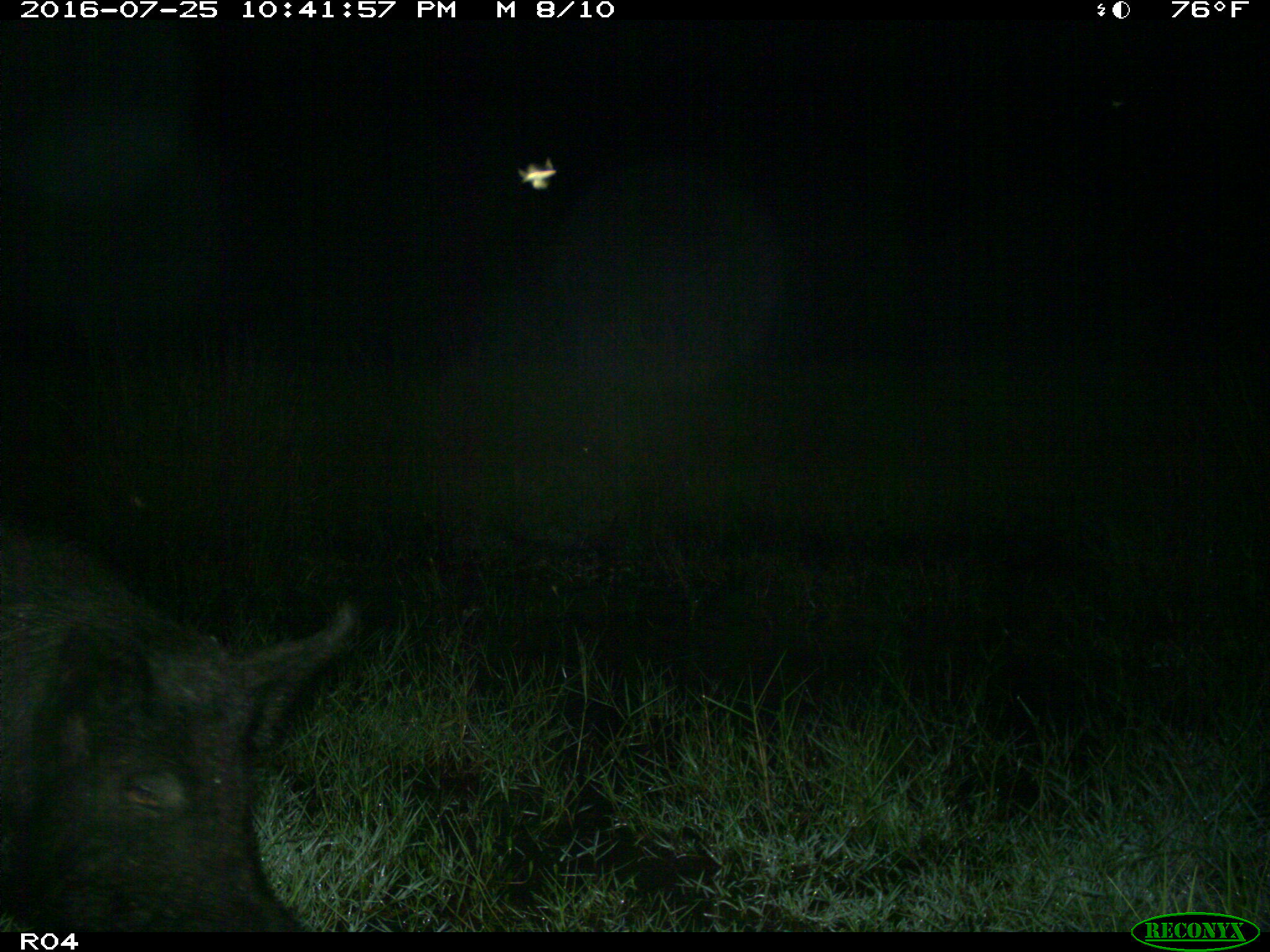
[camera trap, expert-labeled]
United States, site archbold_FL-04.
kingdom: Animalia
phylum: Chordata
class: Mammalia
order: Artiodactyla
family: Suidae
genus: Sus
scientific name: Sus scrofa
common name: wild boar